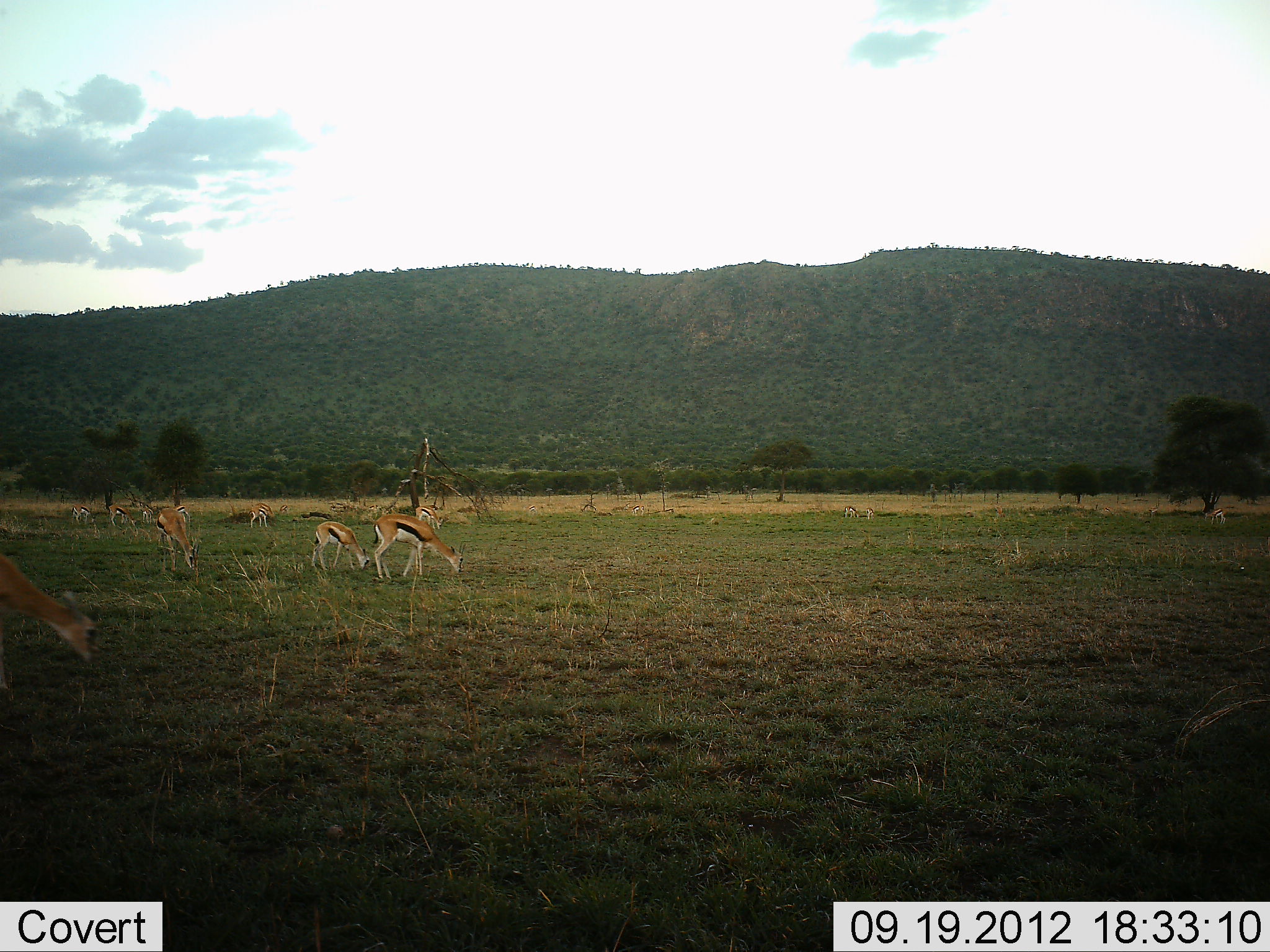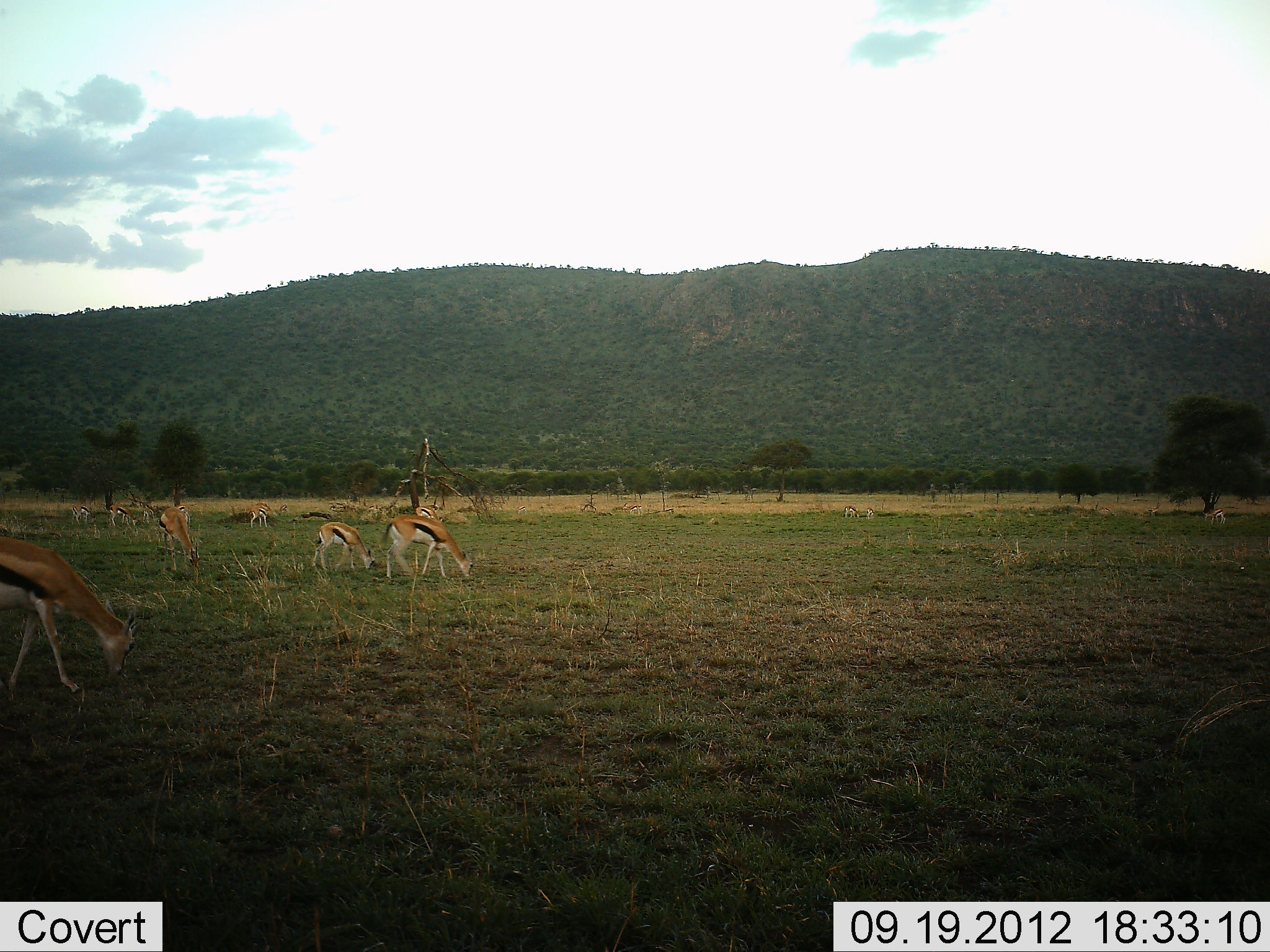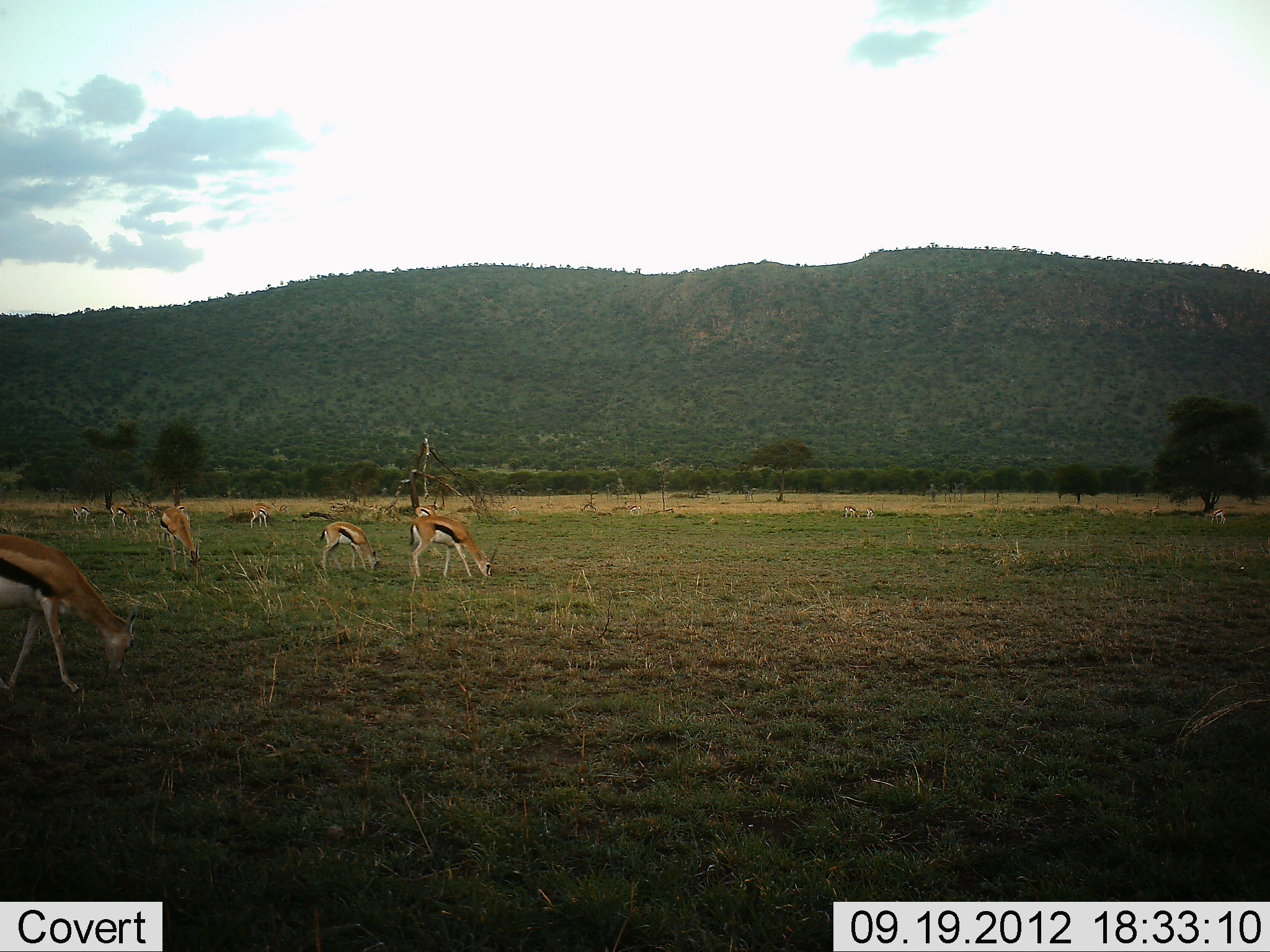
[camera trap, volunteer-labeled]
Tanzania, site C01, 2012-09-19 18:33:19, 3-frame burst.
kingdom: Animalia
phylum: Chordata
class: Mammalia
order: Artiodactyla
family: Bovidae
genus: Eudorcas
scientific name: Eudorcas thomsonii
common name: thomson's gazelle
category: gazellethomsons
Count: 10.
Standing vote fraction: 10%.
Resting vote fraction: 0%.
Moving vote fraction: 10%.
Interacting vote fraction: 0%.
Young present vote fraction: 0%.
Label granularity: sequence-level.